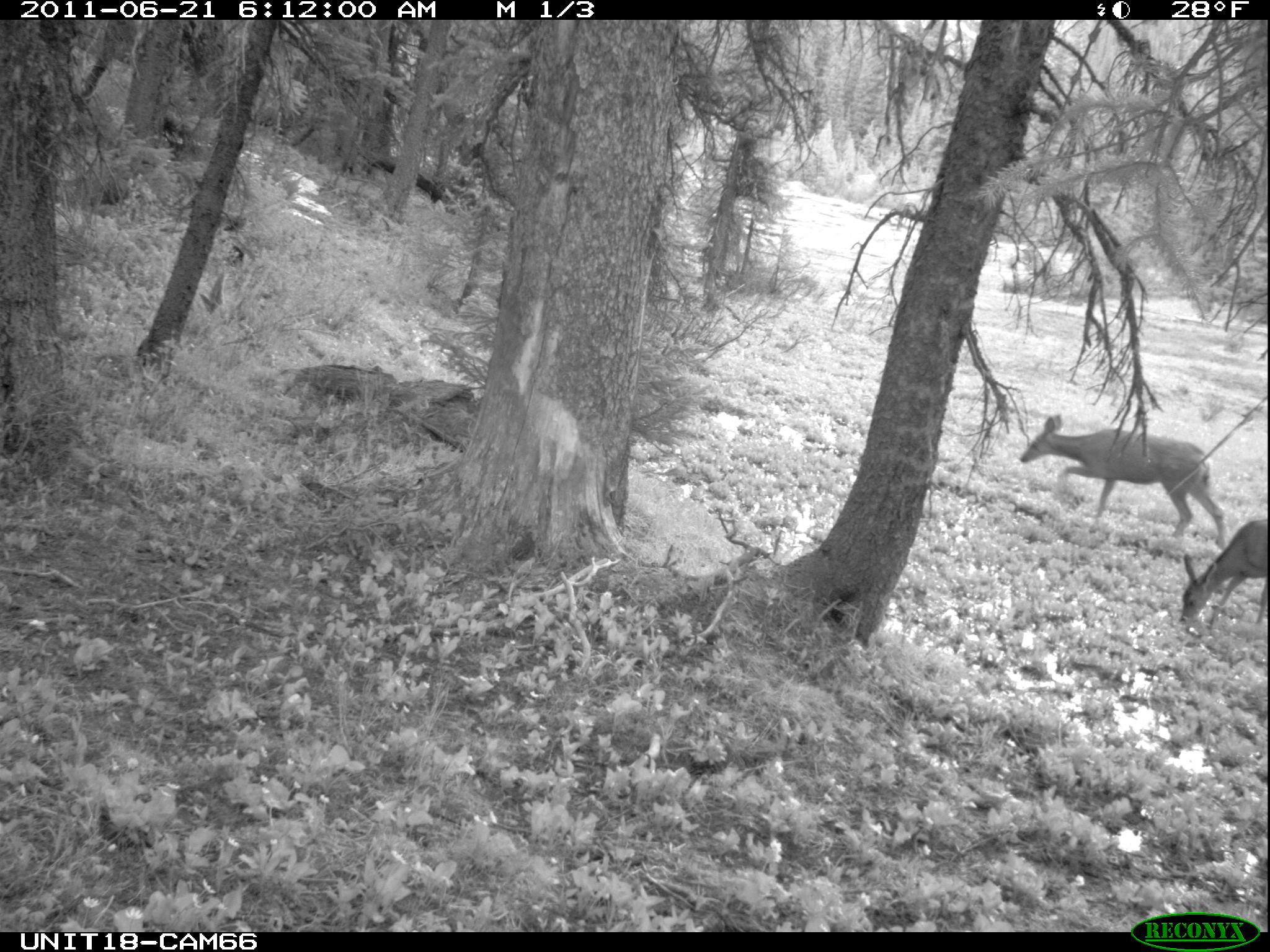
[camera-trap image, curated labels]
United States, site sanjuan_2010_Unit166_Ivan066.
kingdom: Animalia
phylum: Chordata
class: Mammalia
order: Artiodactyla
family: Cervidae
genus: Odocoileus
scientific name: Odocoileus hemionus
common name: mule deer